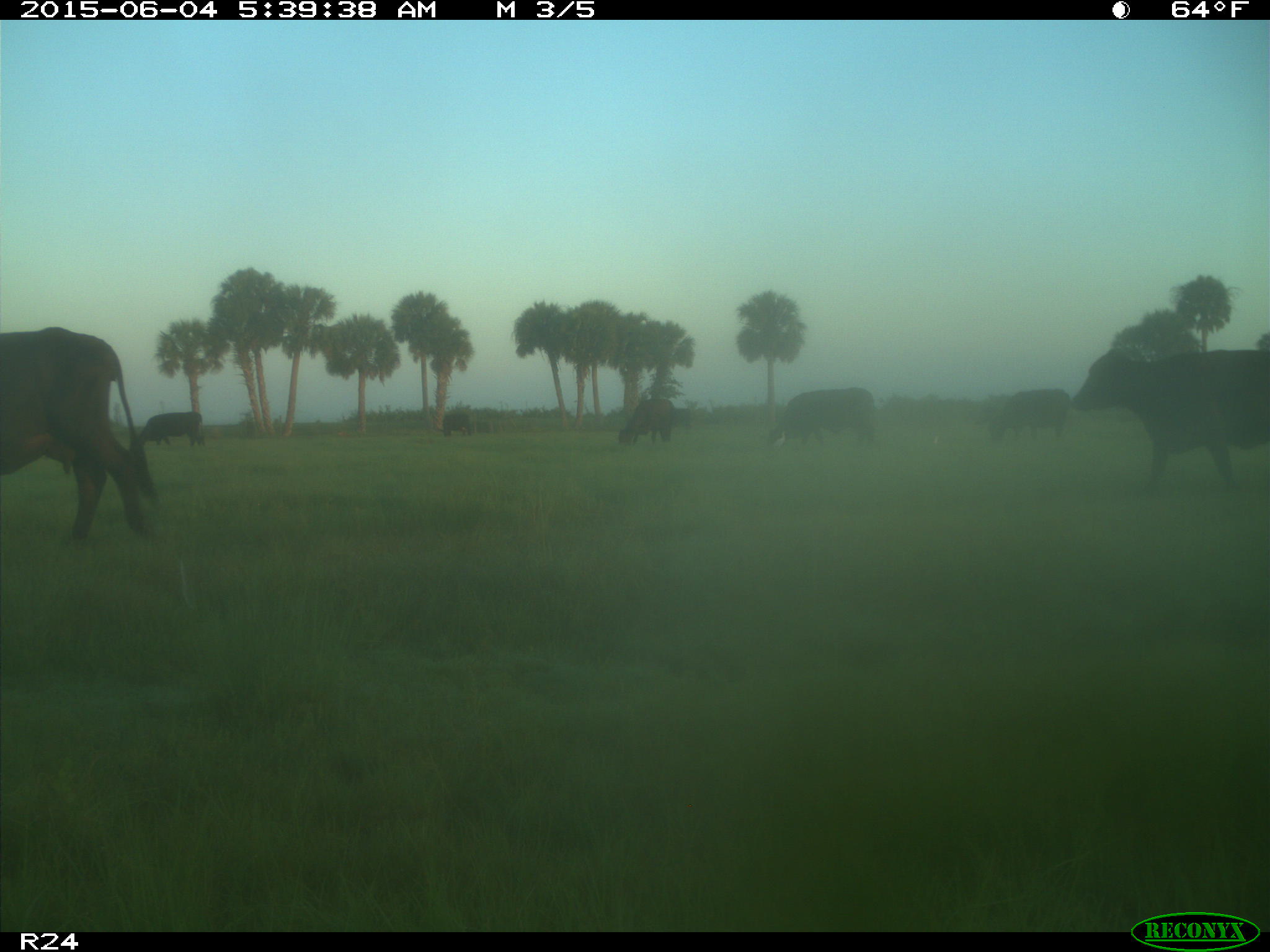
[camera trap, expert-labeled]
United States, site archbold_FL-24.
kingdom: Animalia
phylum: Chordata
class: Mammalia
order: Artiodactyla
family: Bovidae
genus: Bos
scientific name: Bos taurus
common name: domestic cow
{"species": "Bos taurus (domestic cow)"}